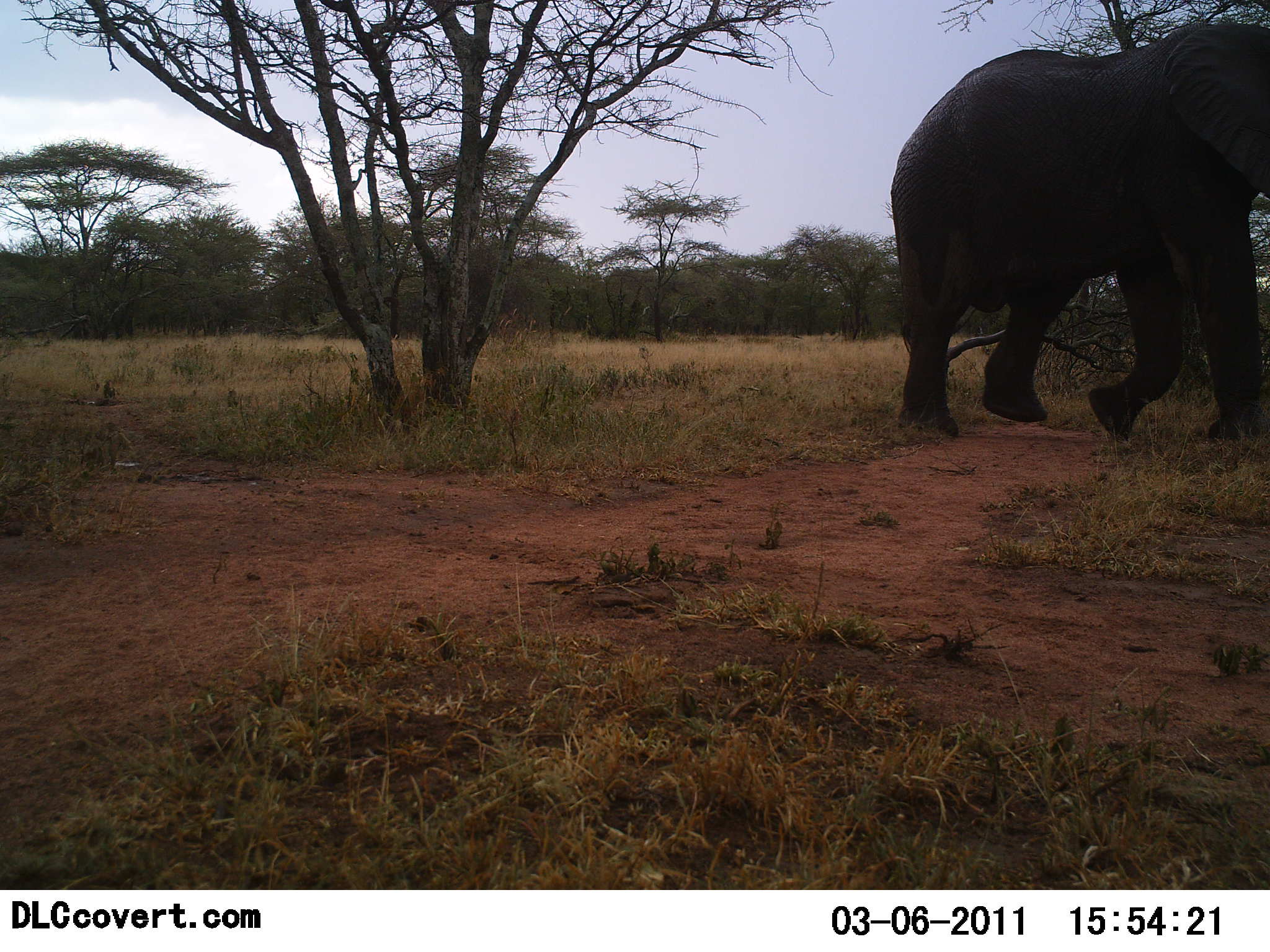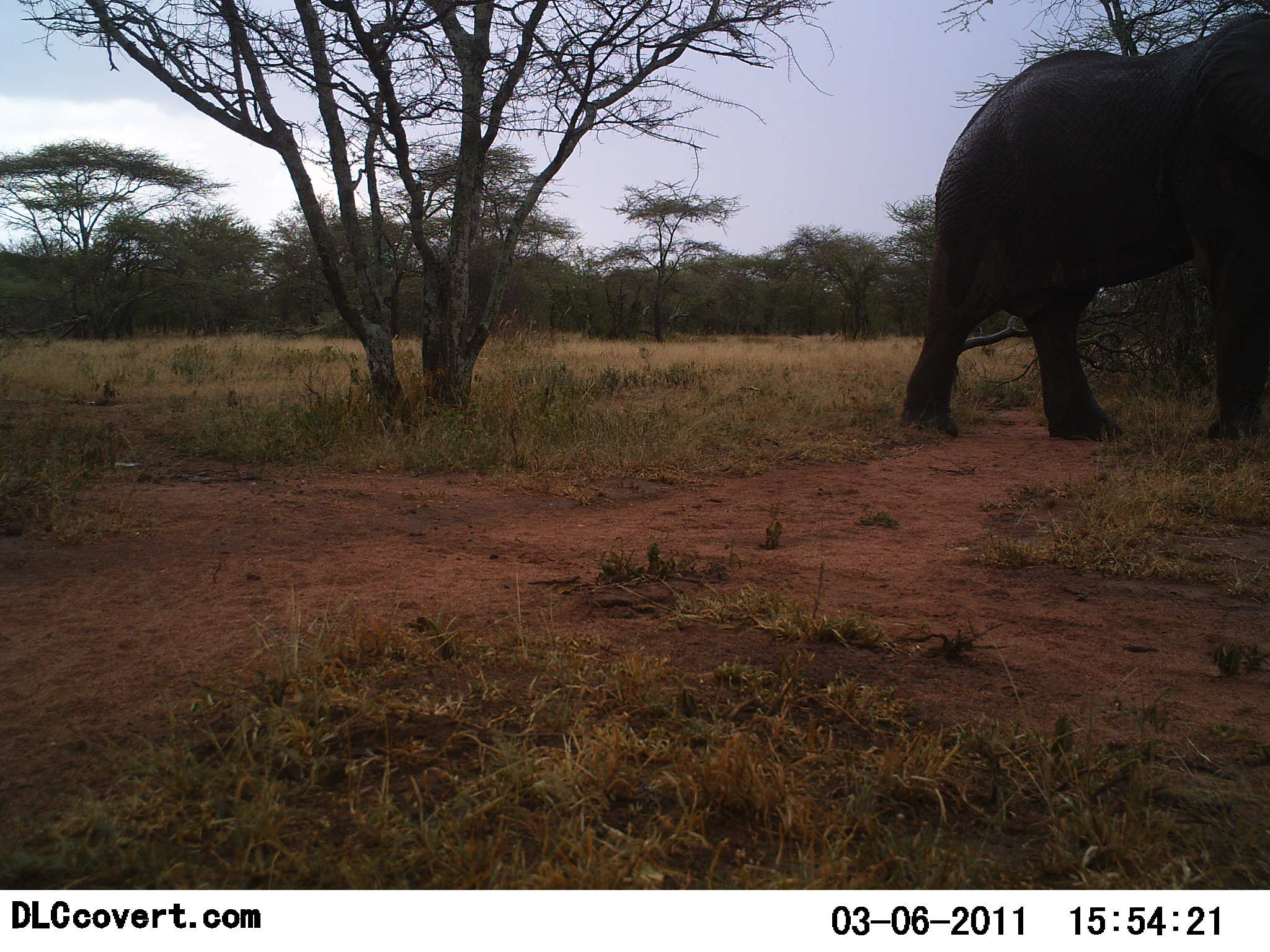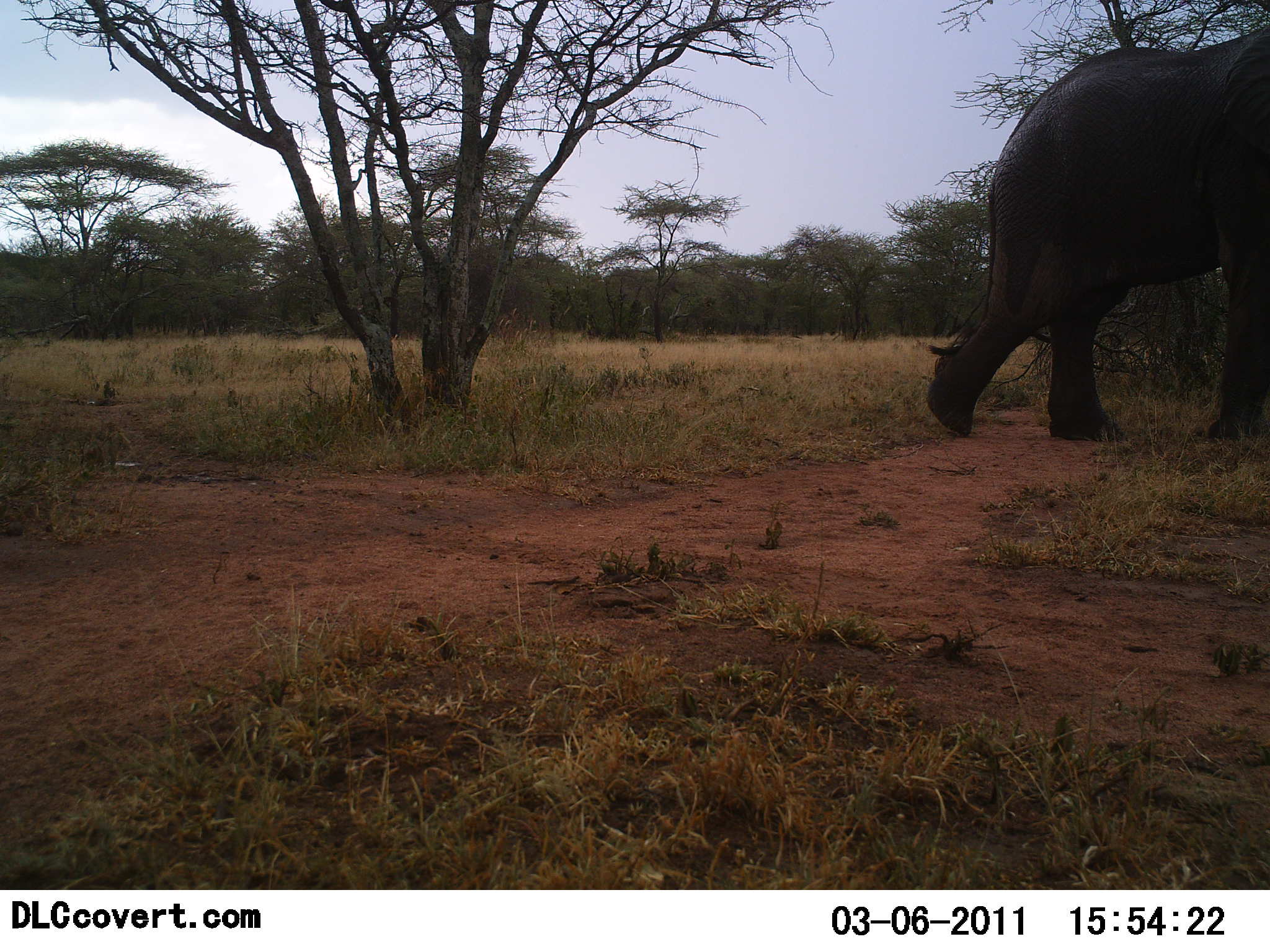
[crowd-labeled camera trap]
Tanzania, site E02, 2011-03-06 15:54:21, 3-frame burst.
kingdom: Animalia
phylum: Chordata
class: Mammalia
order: Proboscidea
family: Elephantidae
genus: Loxodonta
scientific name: Loxodonta africana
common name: african bush elephant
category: elephant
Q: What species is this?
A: Elephant (african bush elephant) (Loxodonta africana).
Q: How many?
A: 1.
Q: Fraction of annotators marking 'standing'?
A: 8%.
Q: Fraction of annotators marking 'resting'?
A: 0%.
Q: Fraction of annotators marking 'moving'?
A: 100%.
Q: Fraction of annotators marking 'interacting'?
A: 0%.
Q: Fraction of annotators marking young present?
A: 0%.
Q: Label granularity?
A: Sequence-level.